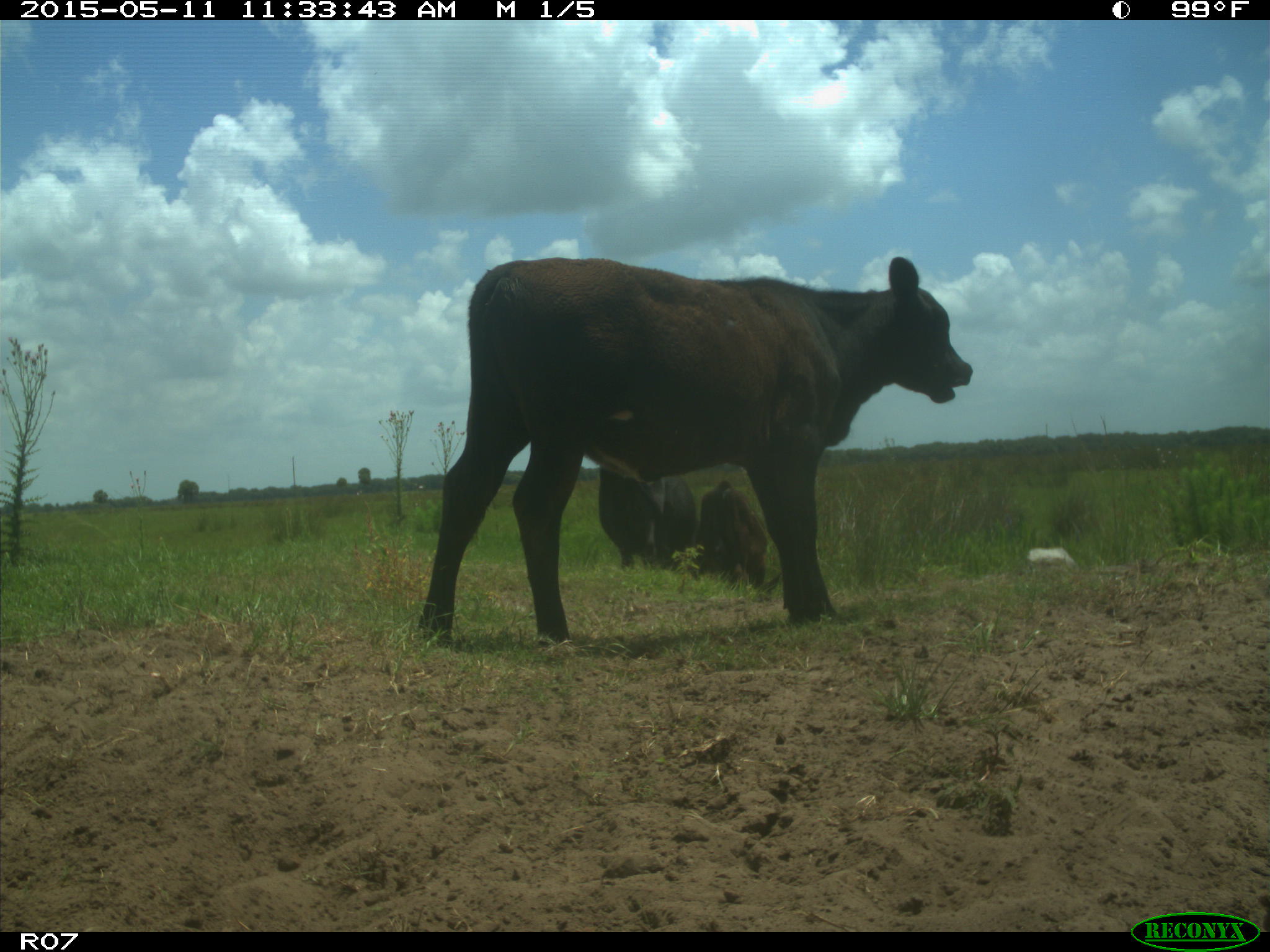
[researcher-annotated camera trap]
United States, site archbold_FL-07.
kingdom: Animalia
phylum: Chordata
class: Mammalia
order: Artiodactyla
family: Bovidae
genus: Bos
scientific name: Bos taurus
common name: domestic cow